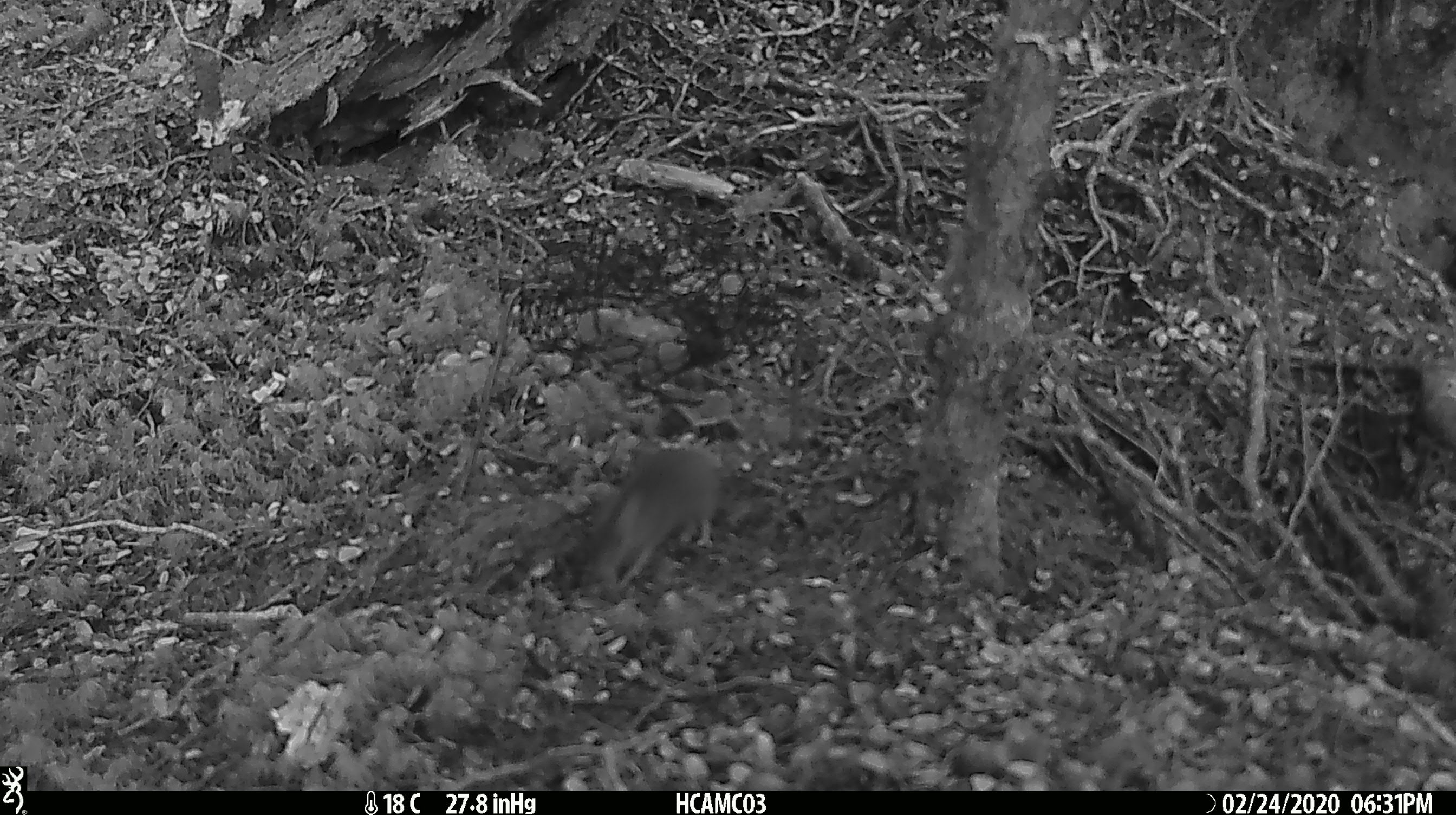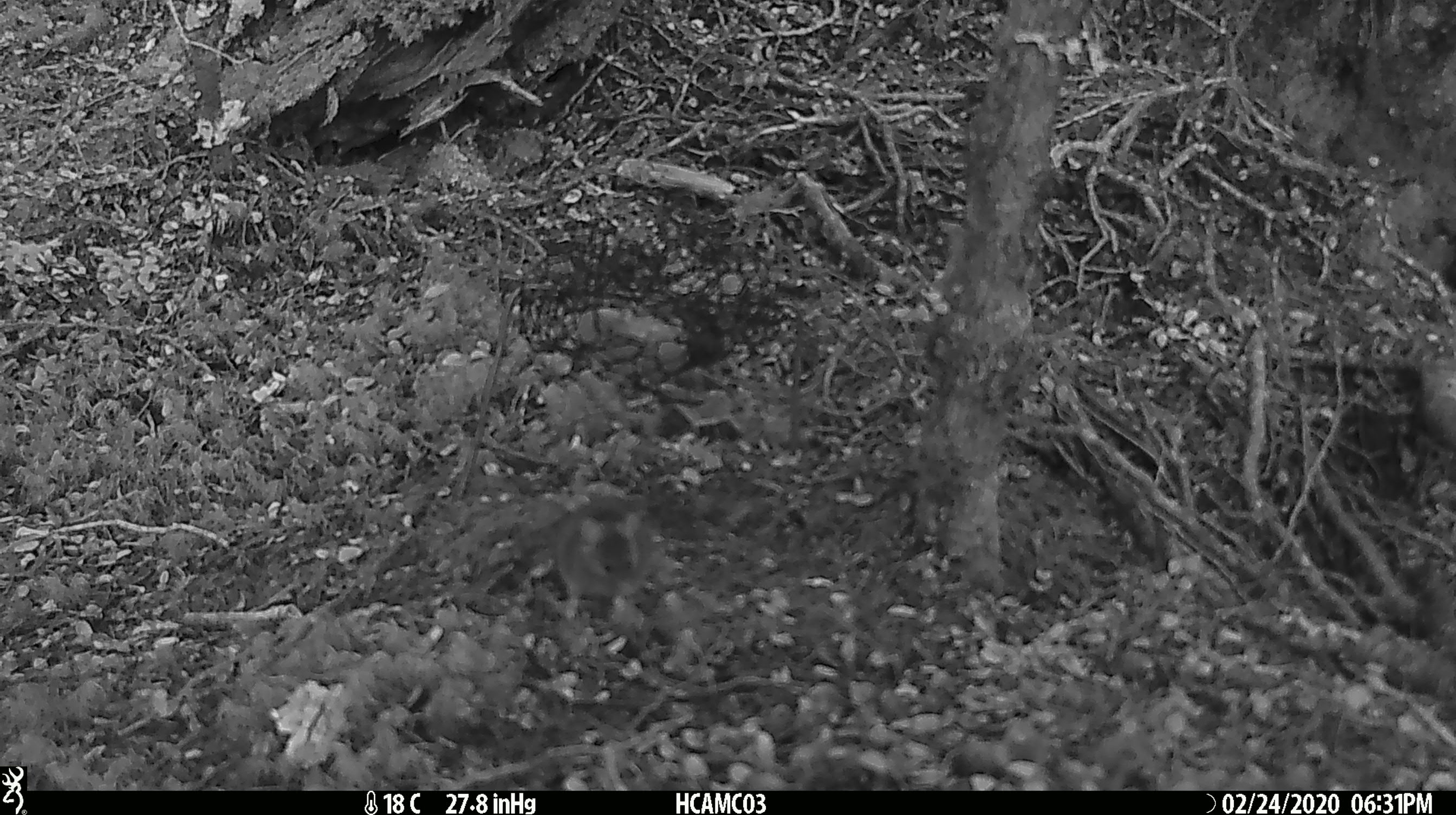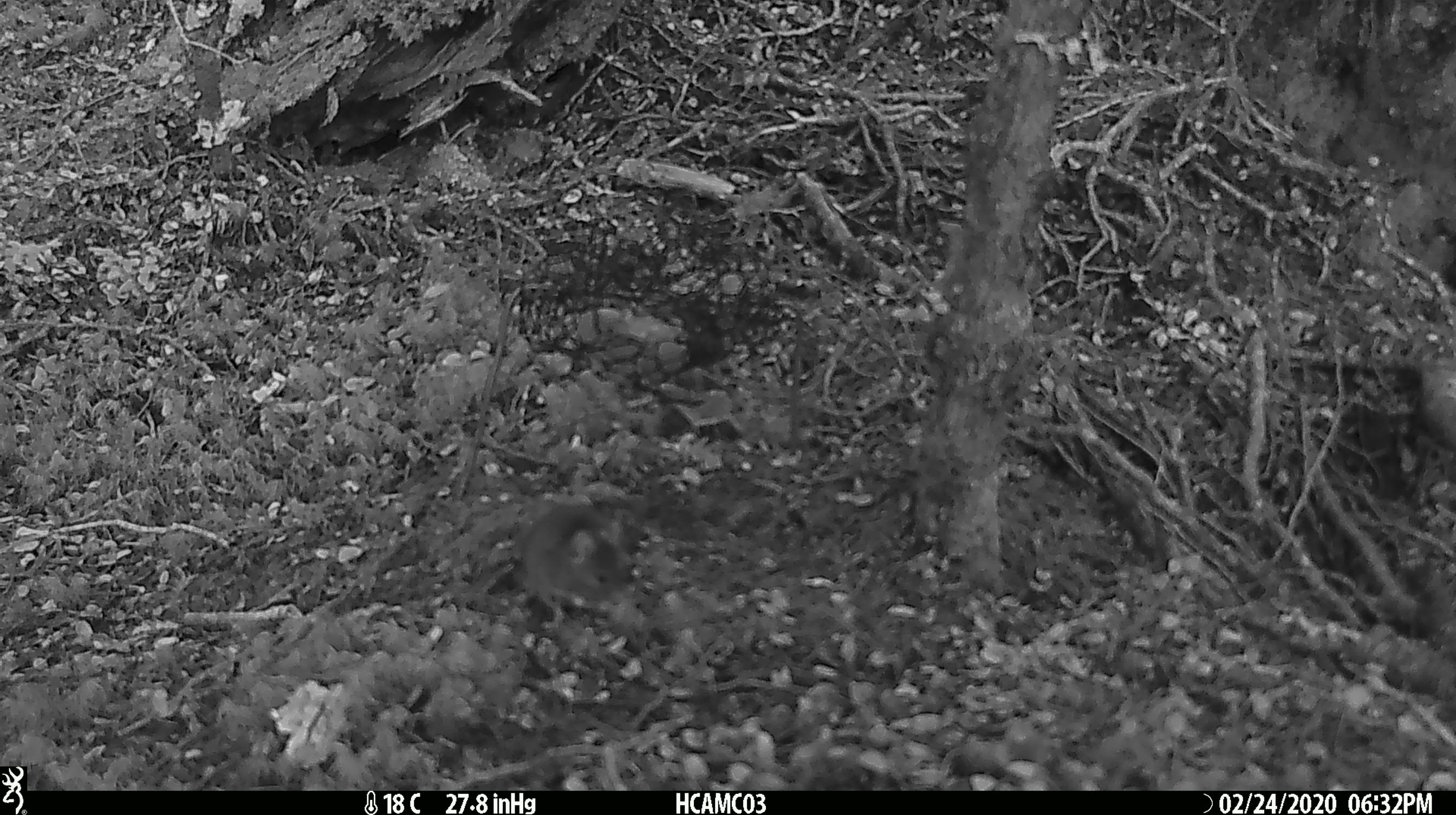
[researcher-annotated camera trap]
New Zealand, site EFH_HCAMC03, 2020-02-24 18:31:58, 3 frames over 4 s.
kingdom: Animalia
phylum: Chordata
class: Mammalia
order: Rodentia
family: Muridae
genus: Mus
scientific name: Mus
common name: mouse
Mouse (Mus).